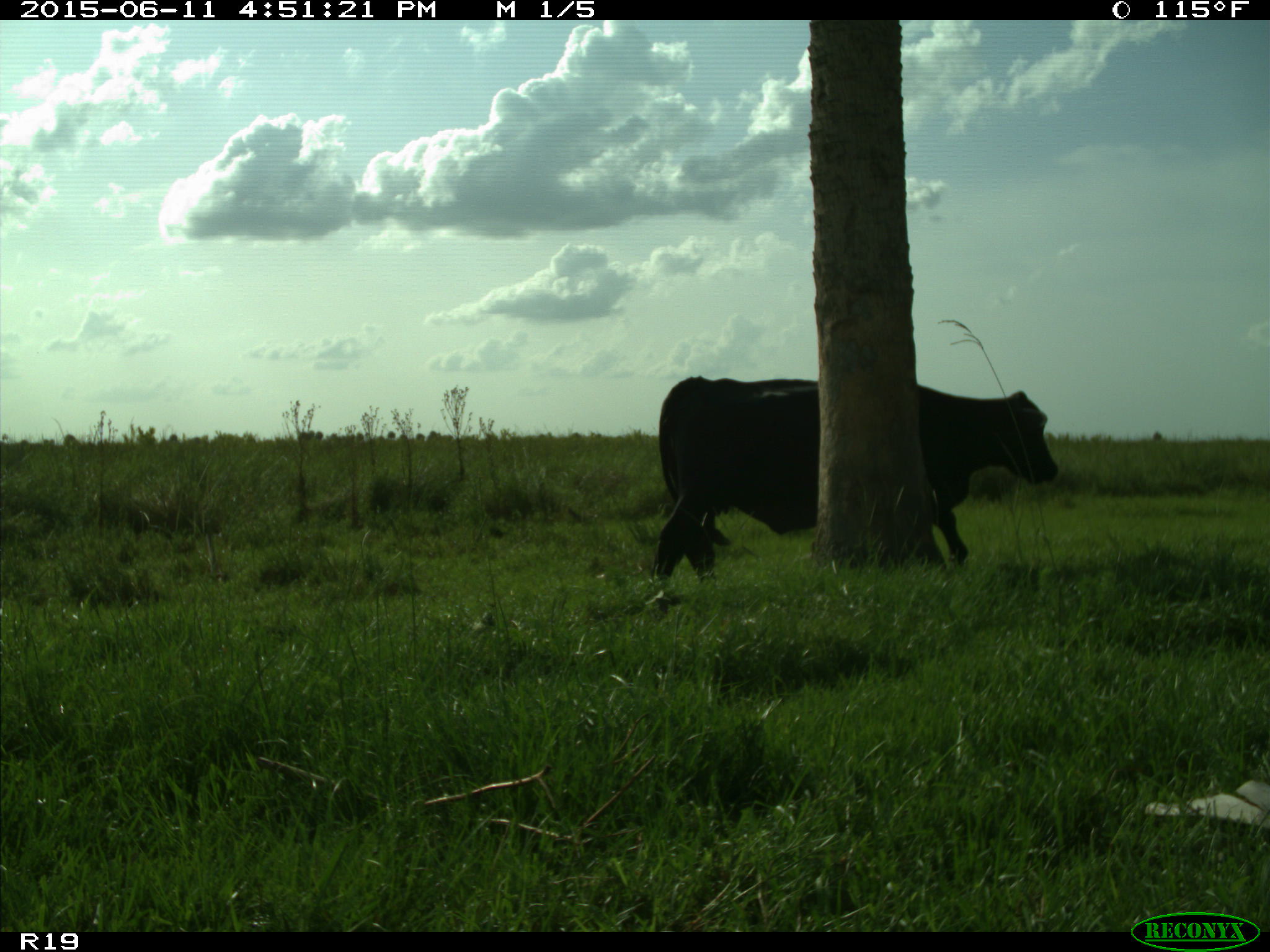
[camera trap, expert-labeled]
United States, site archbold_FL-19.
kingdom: Animalia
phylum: Chordata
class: Mammalia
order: Artiodactyla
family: Bovidae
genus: Bos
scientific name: Bos taurus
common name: domestic cow